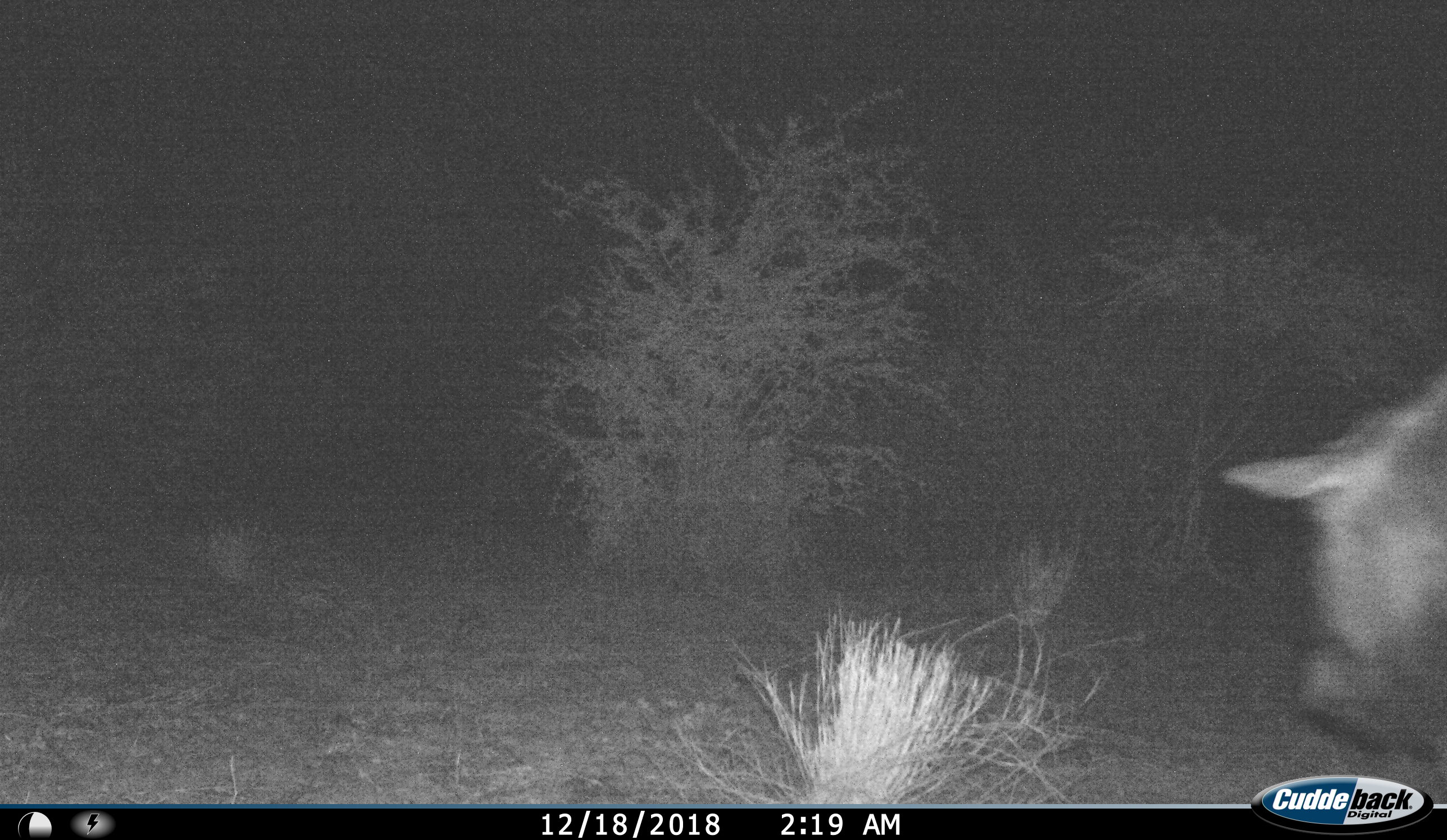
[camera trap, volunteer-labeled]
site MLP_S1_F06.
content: unidentified animal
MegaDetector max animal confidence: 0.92